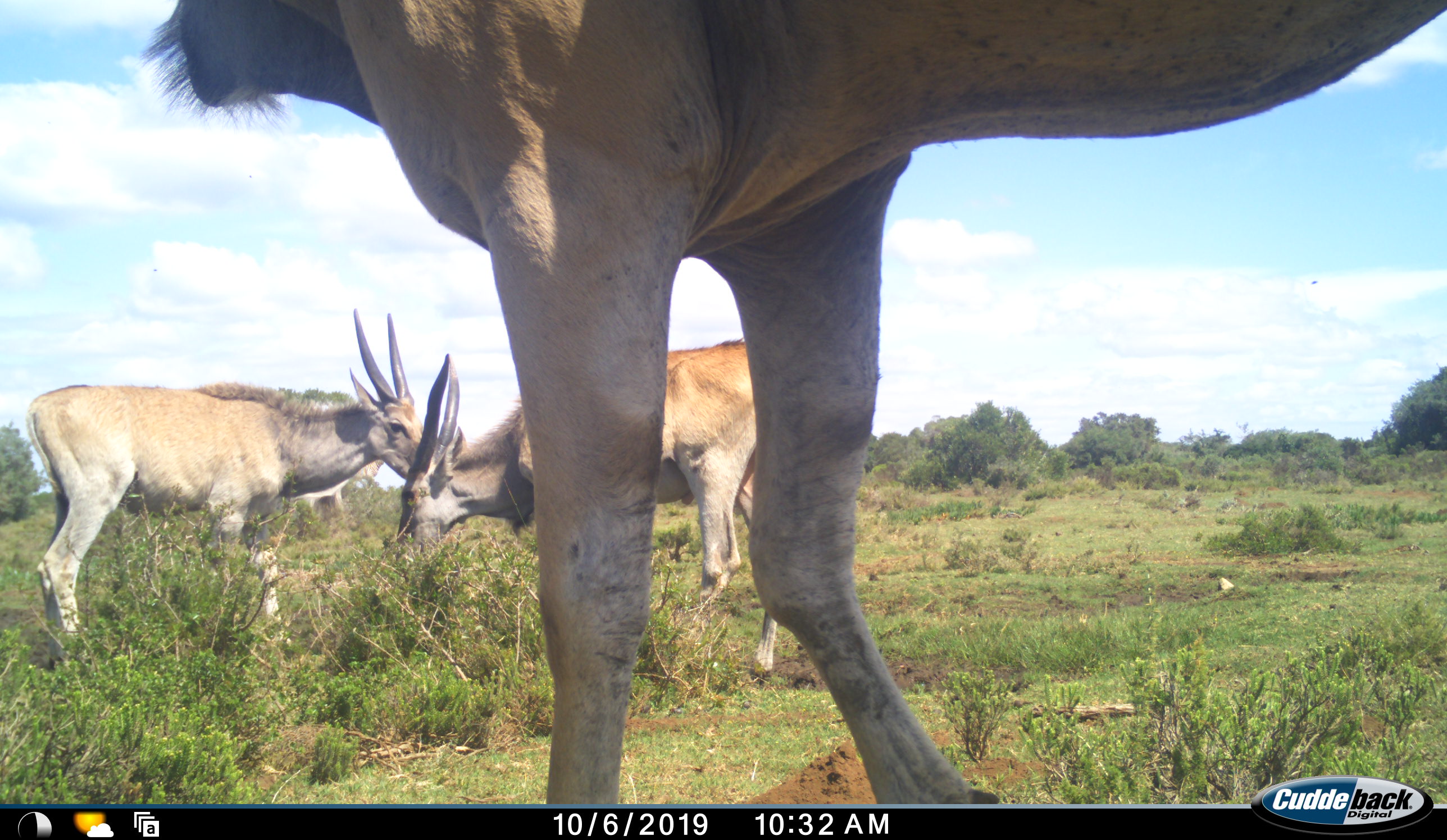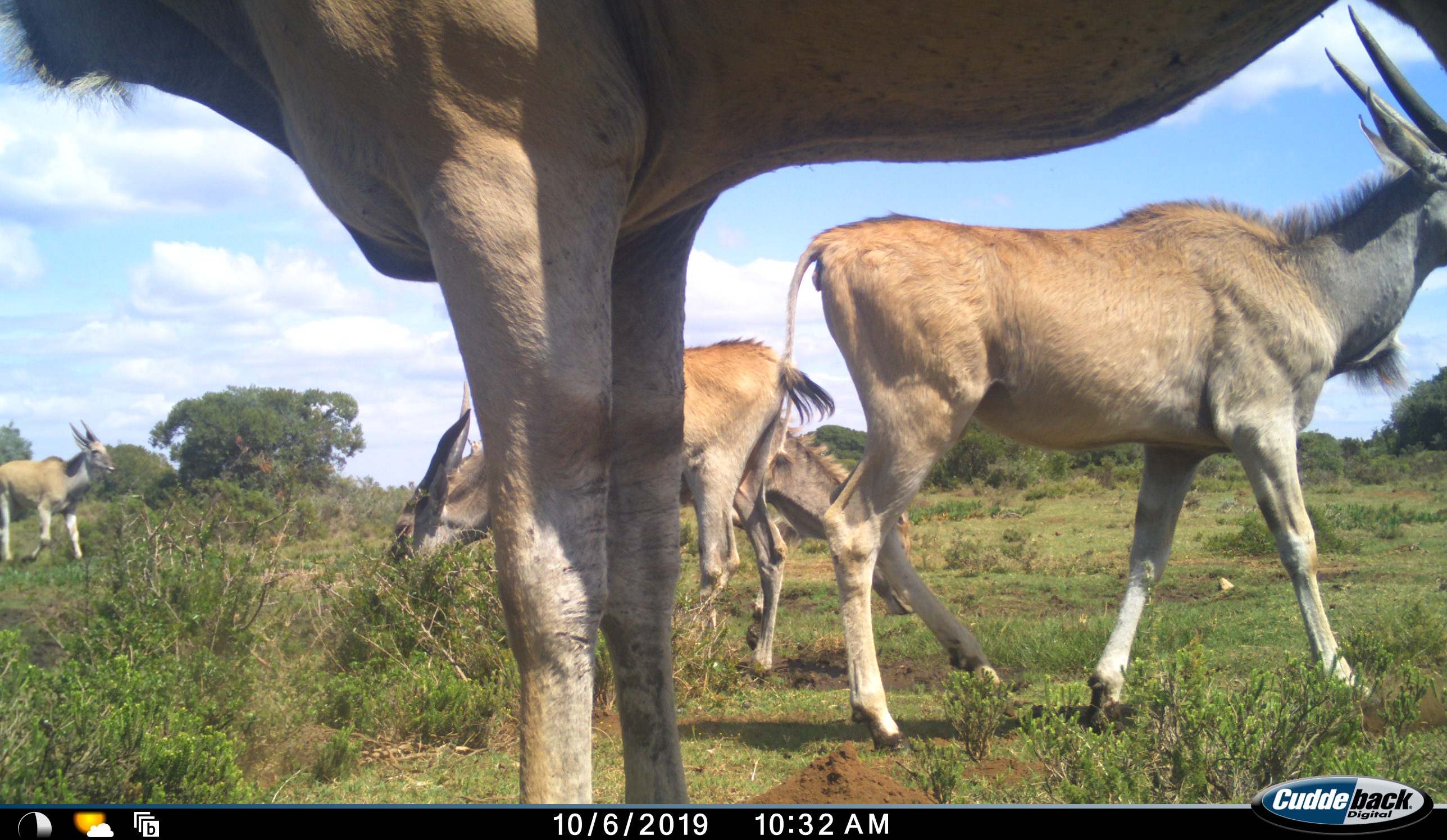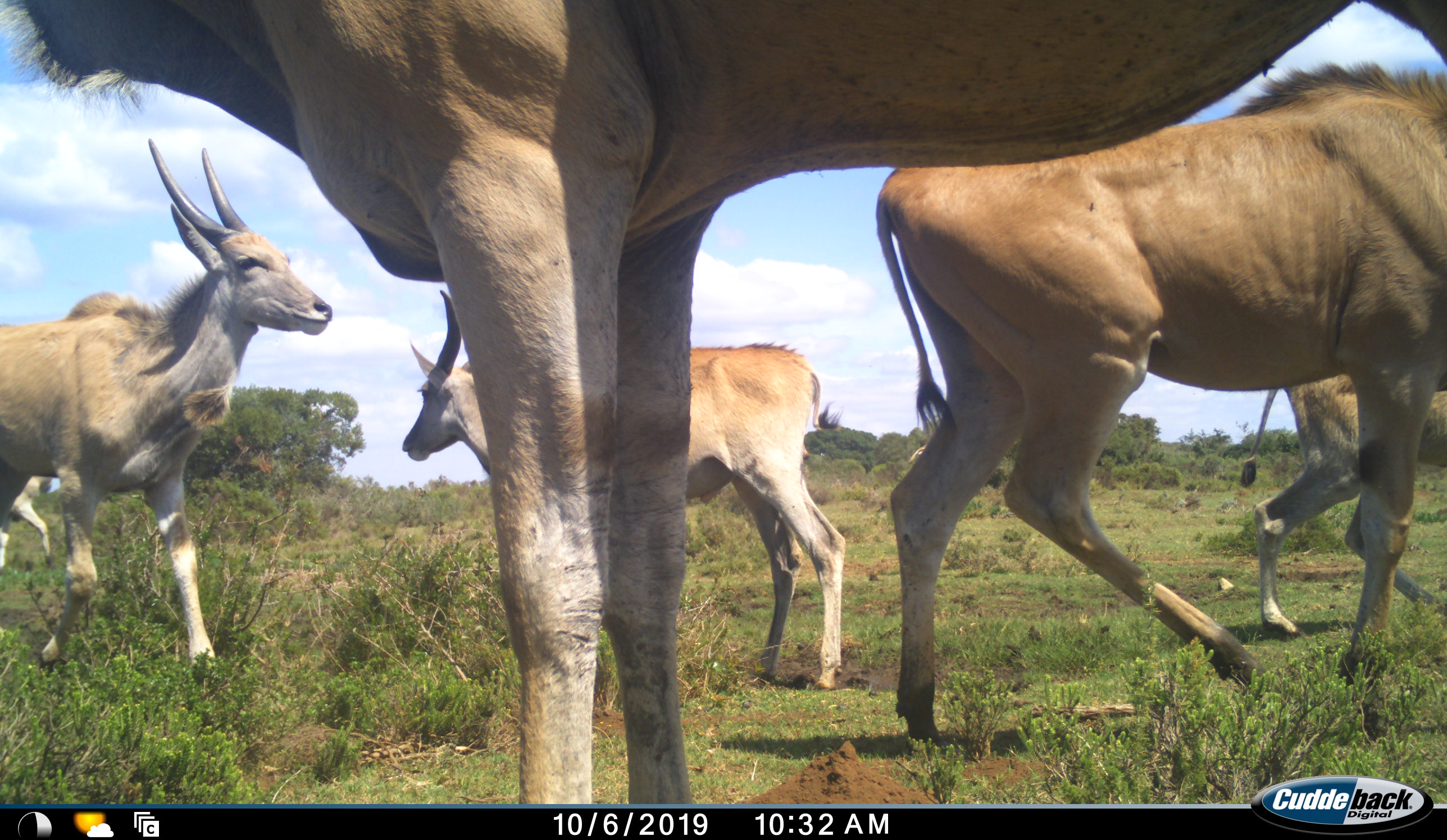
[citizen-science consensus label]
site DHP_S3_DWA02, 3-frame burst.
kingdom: Animalia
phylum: Chordata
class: Mammalia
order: Artiodactyla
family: Bovidae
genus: Tragelaphus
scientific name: Tragelaphus oryx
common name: eland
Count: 6.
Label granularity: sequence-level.